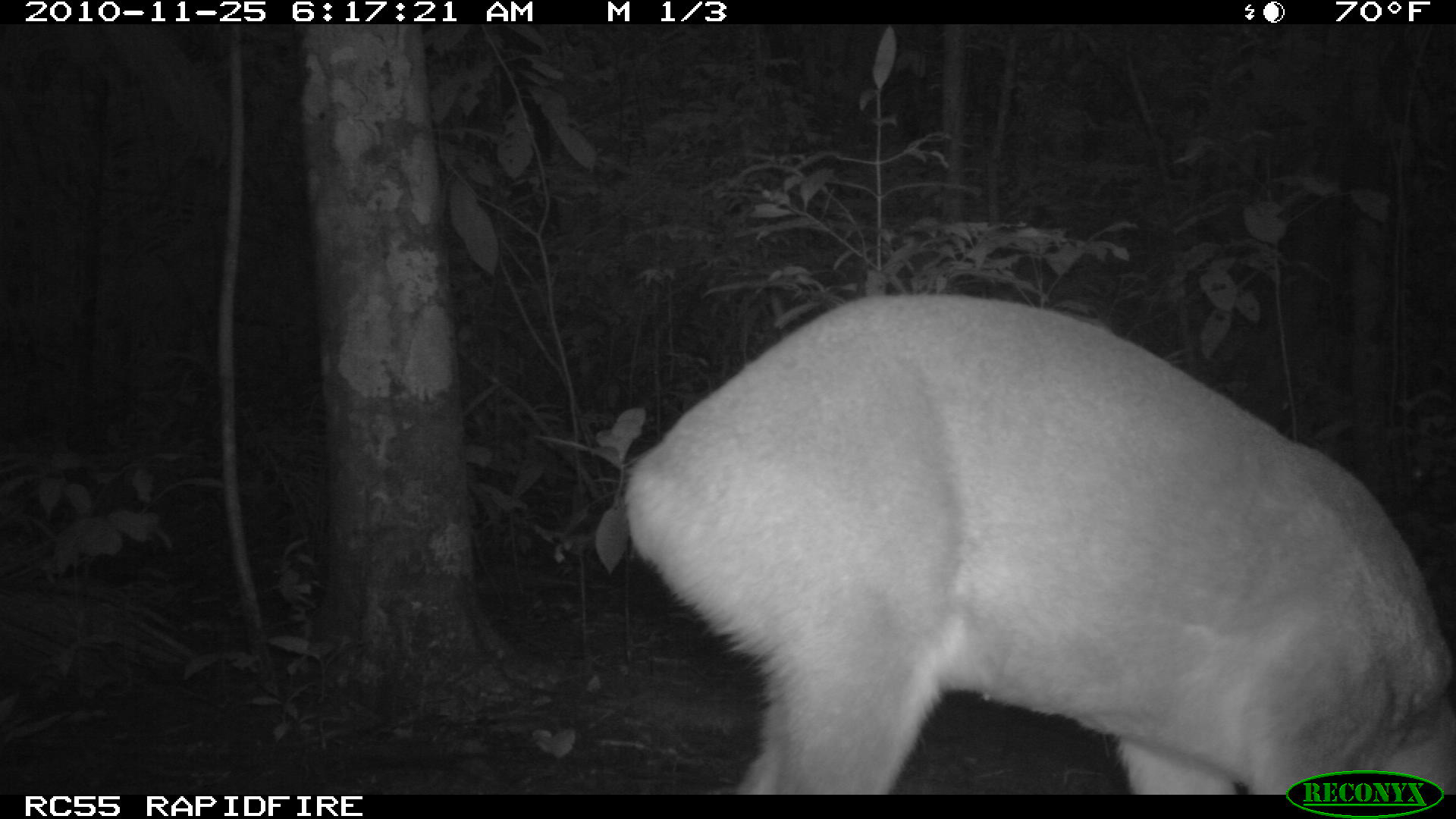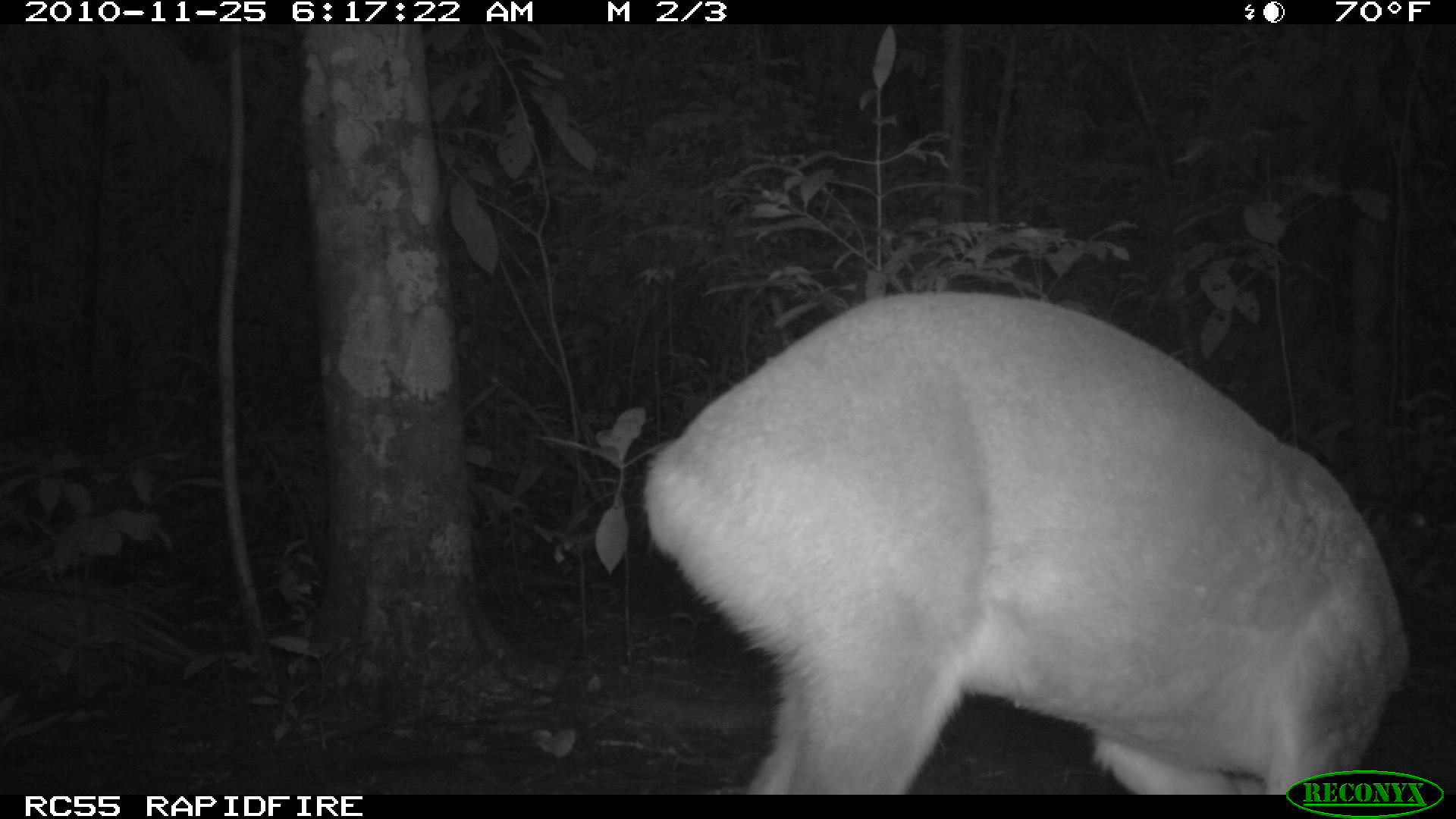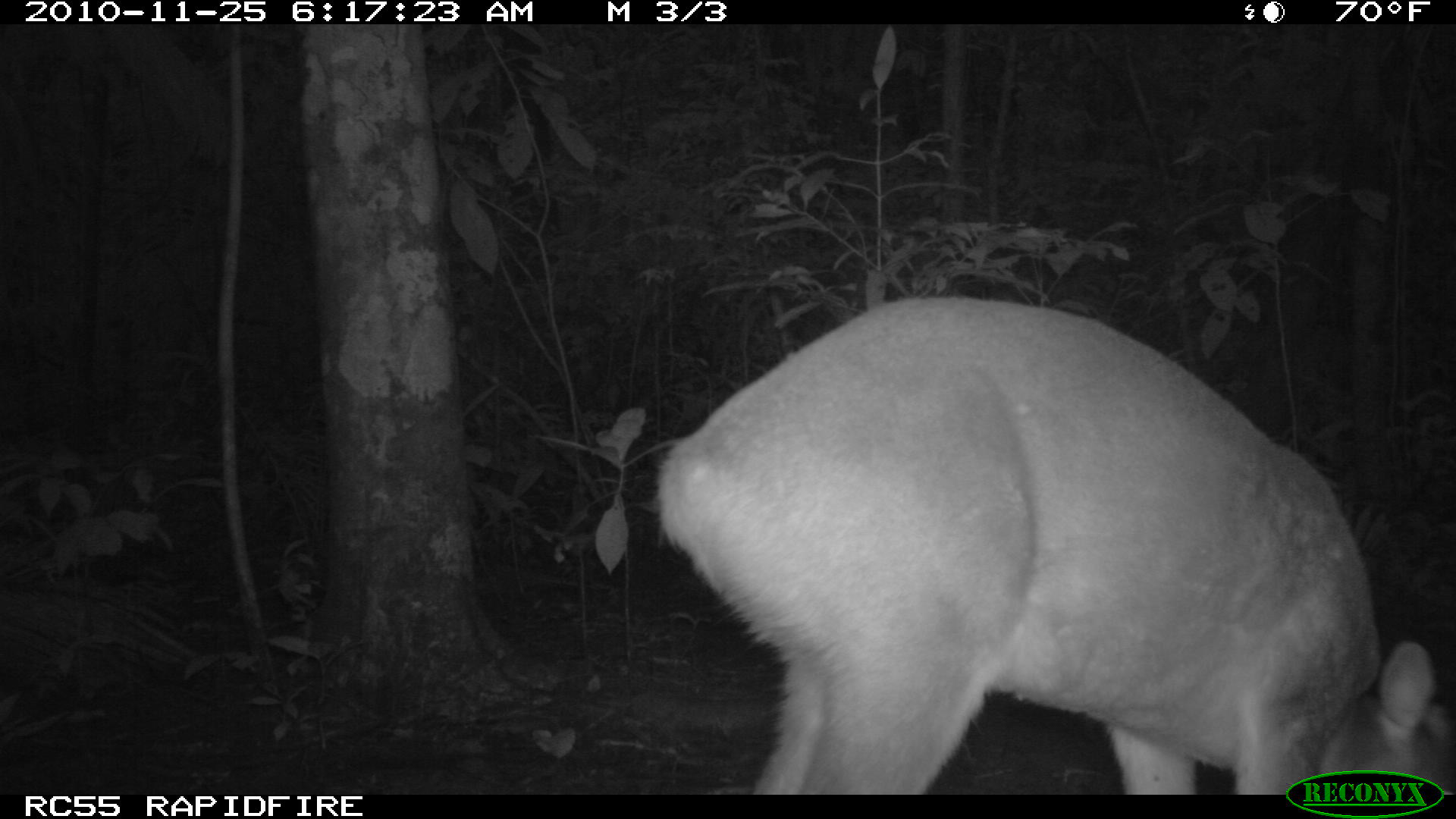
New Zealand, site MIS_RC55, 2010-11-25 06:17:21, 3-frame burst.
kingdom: Animalia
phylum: Chordata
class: Mammalia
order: Artiodactyla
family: Cervidae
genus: Odocoileus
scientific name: Odocoileus virginianus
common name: white-tailed deer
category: white tailed deer